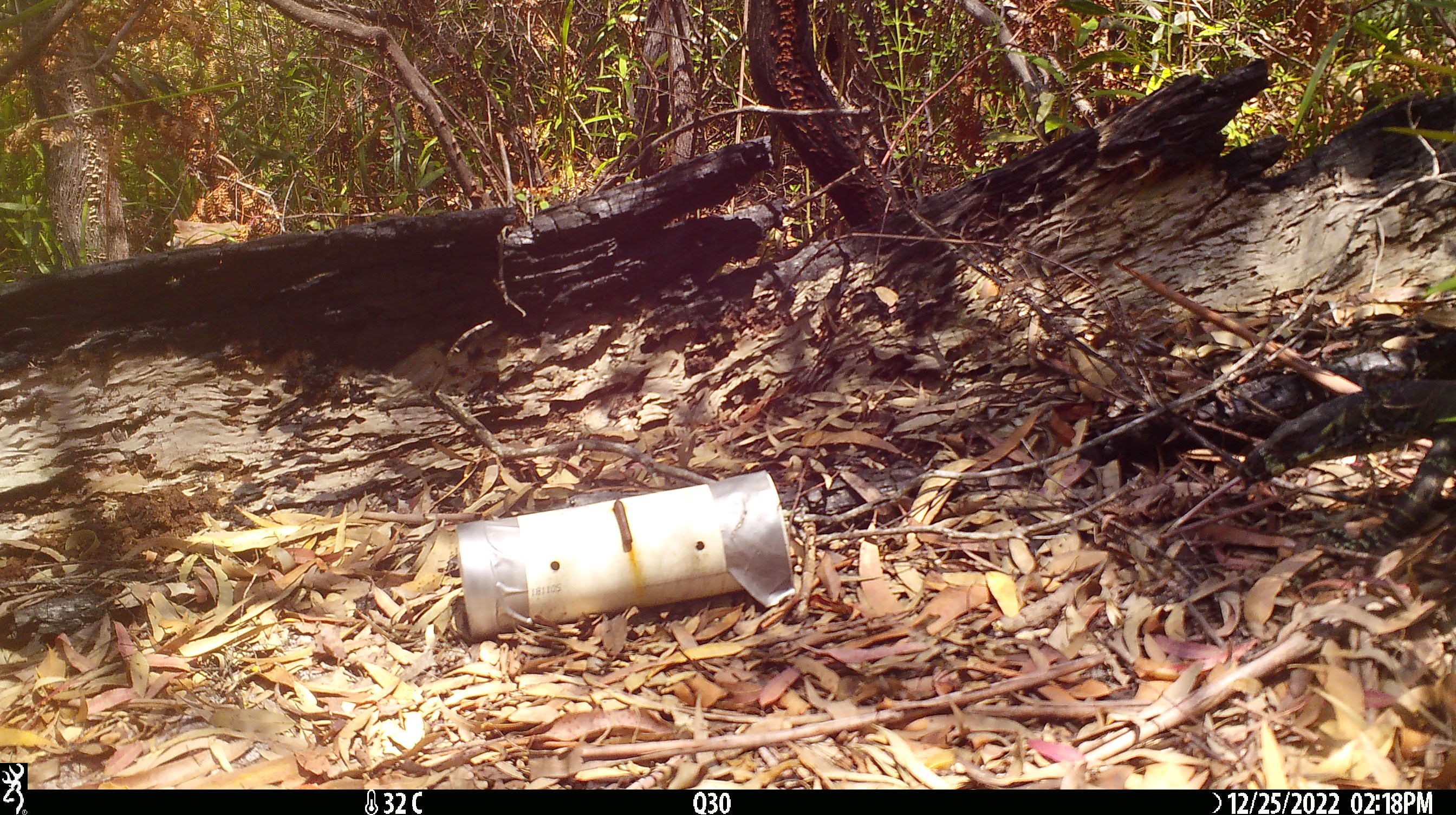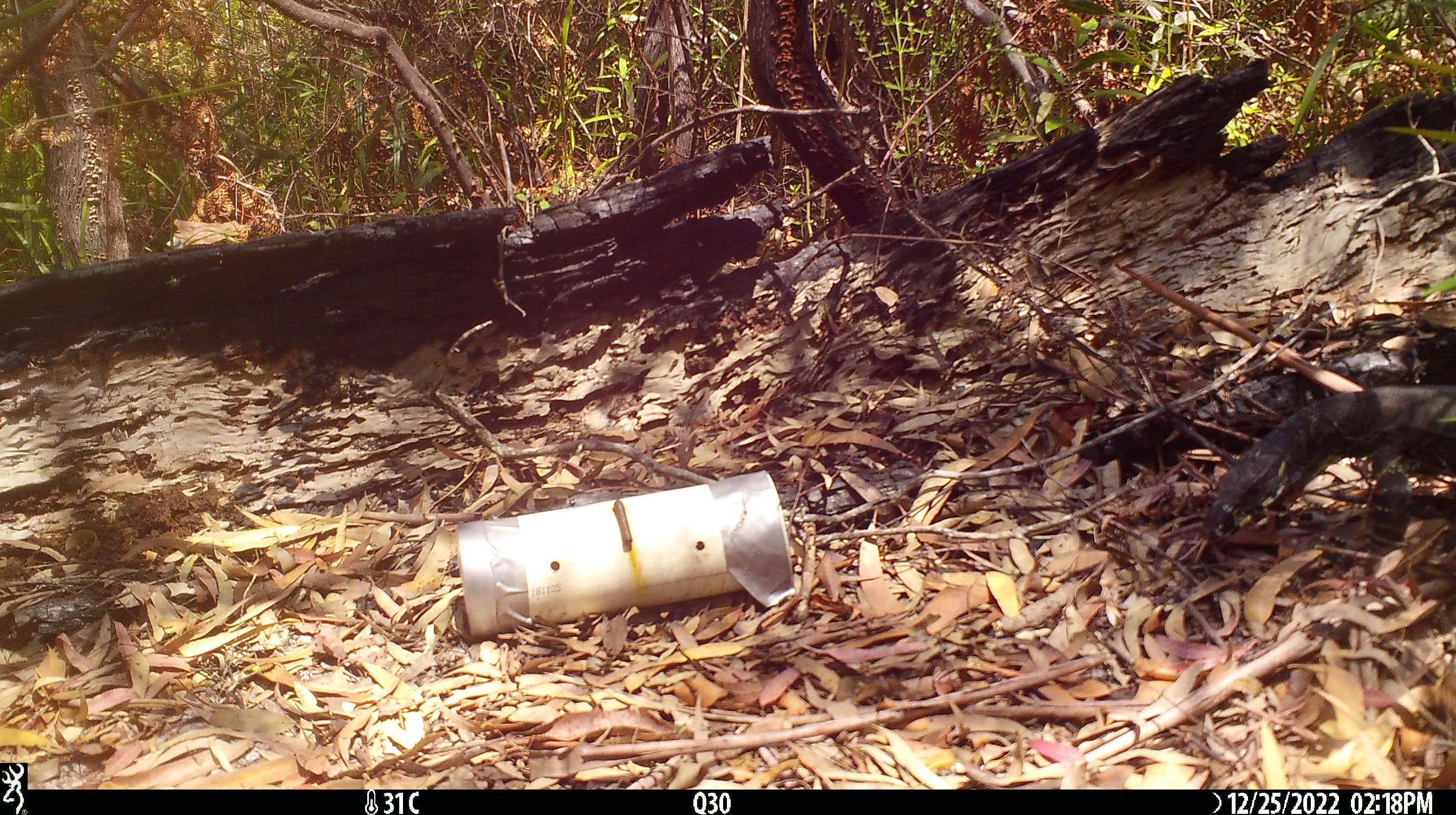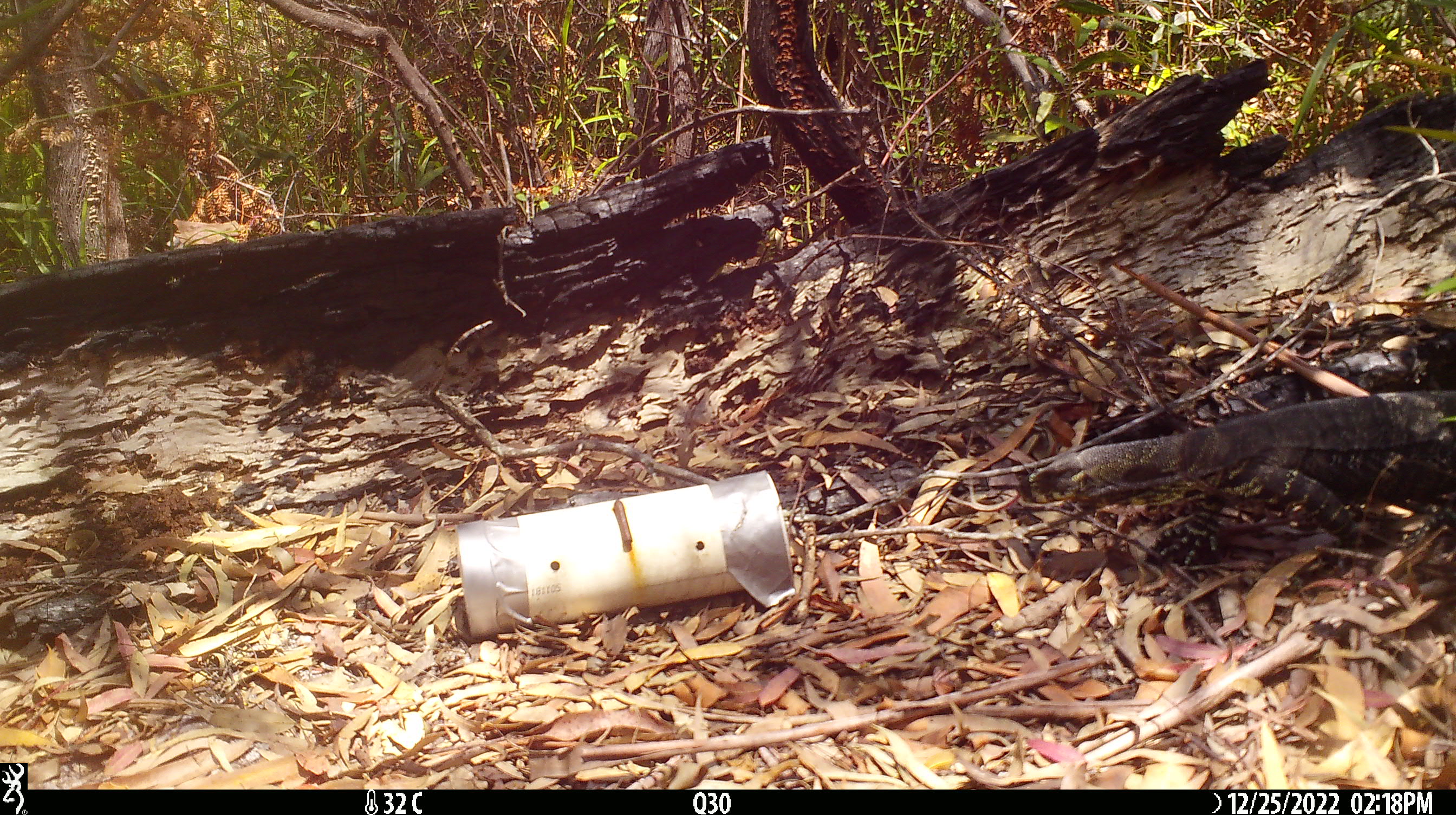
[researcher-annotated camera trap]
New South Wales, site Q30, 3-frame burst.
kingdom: Animalia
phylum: Chordata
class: Reptilia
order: Squamata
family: Varanidae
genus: Varanus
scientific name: Varanus varius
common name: lace monitor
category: goanna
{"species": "goanna (lace monitor) (Varanus varius)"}